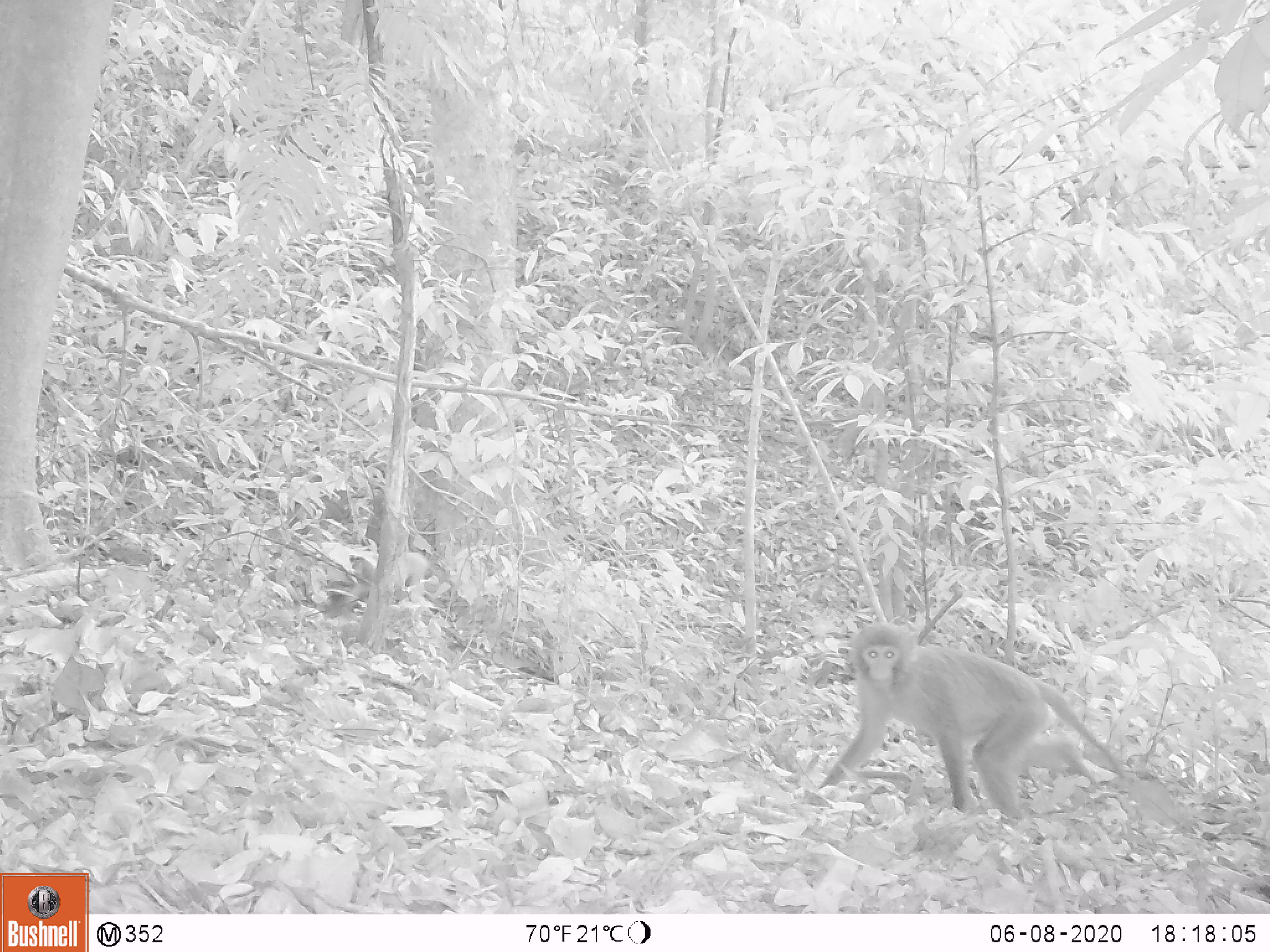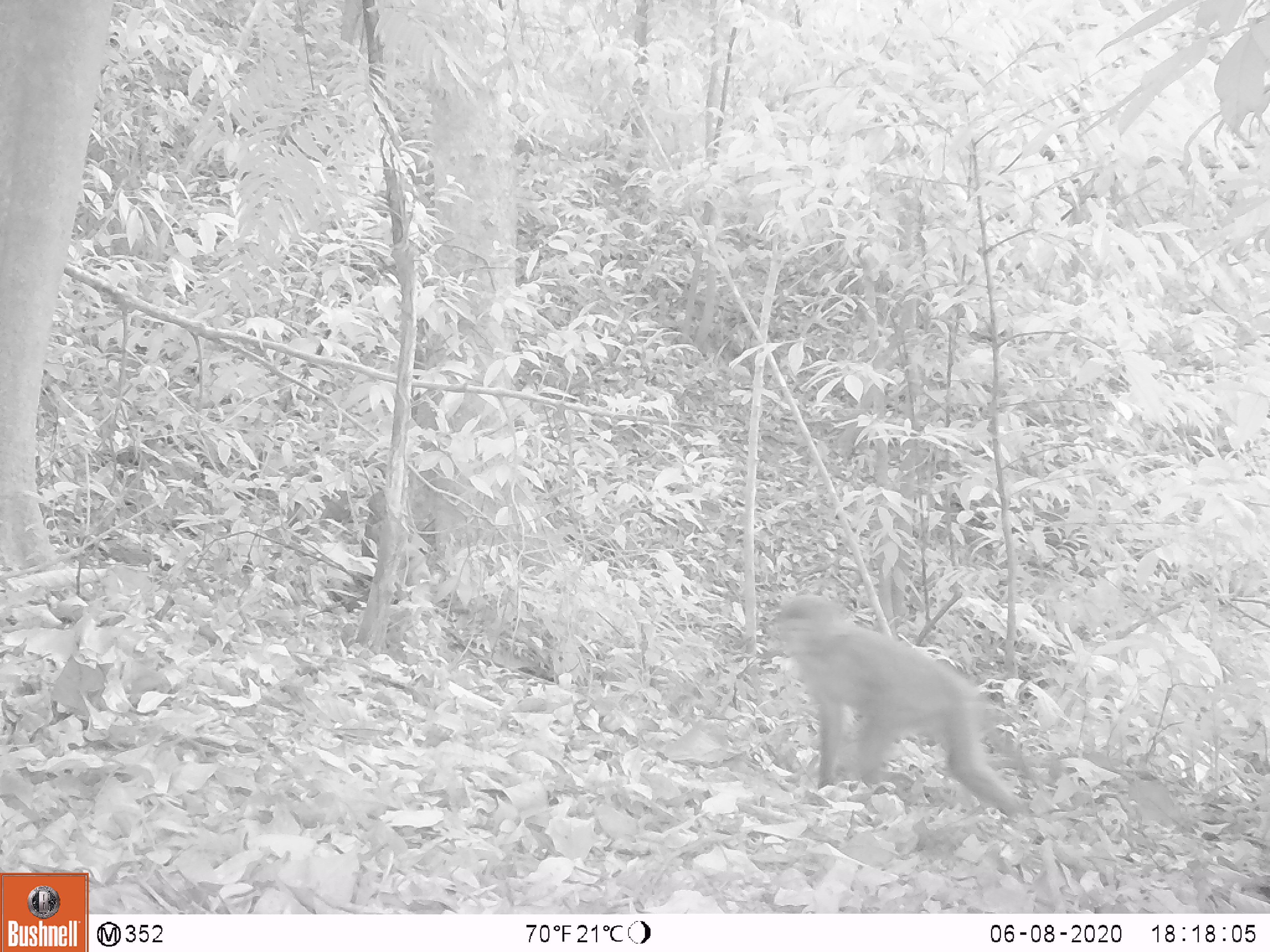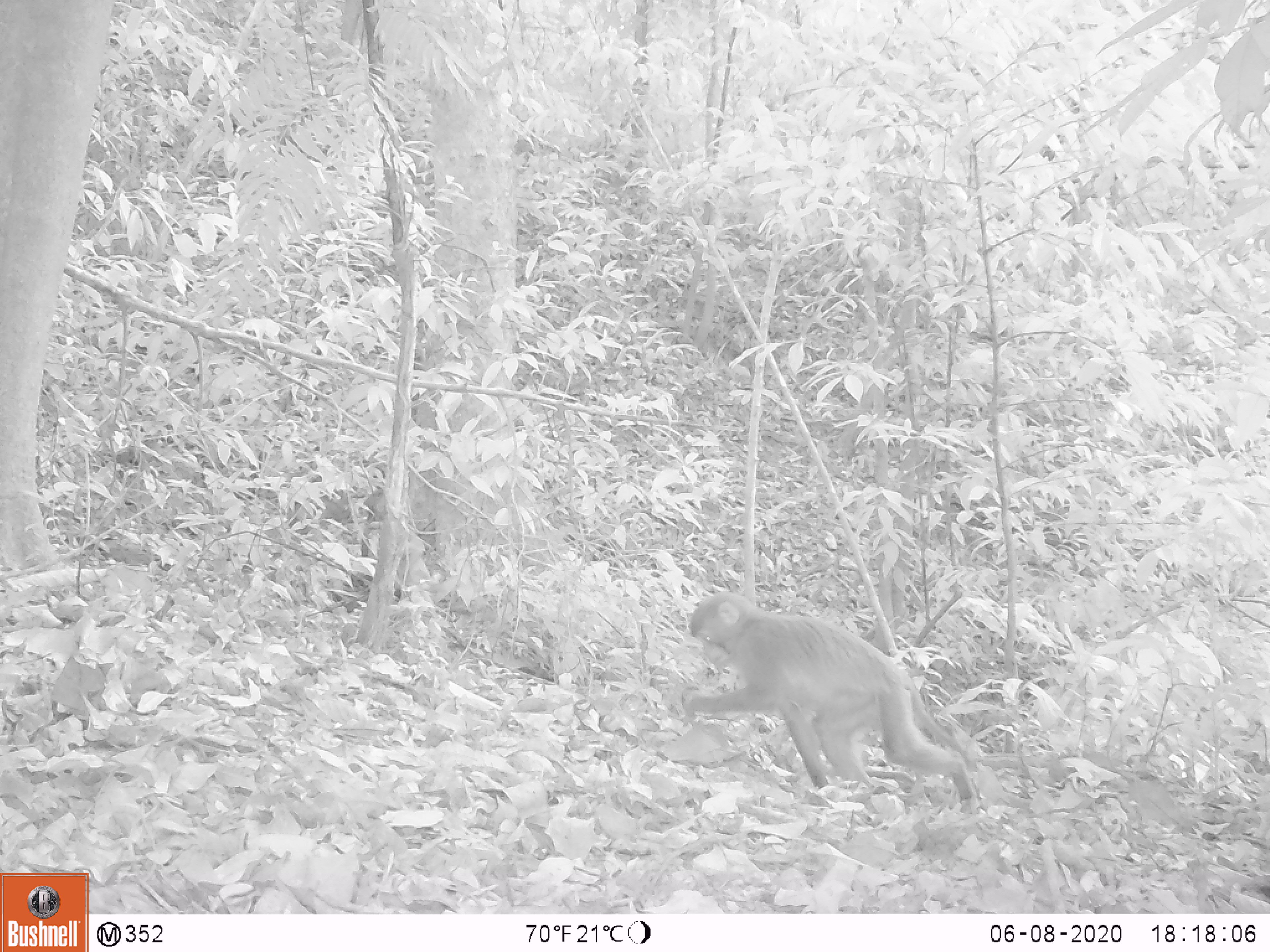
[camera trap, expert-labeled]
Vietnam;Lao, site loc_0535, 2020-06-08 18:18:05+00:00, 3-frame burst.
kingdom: Animalia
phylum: Chordata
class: Mammalia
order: Primates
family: Cercopithecidae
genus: Macaca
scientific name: Macaca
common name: macaques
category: assam or rhesus macaque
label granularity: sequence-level